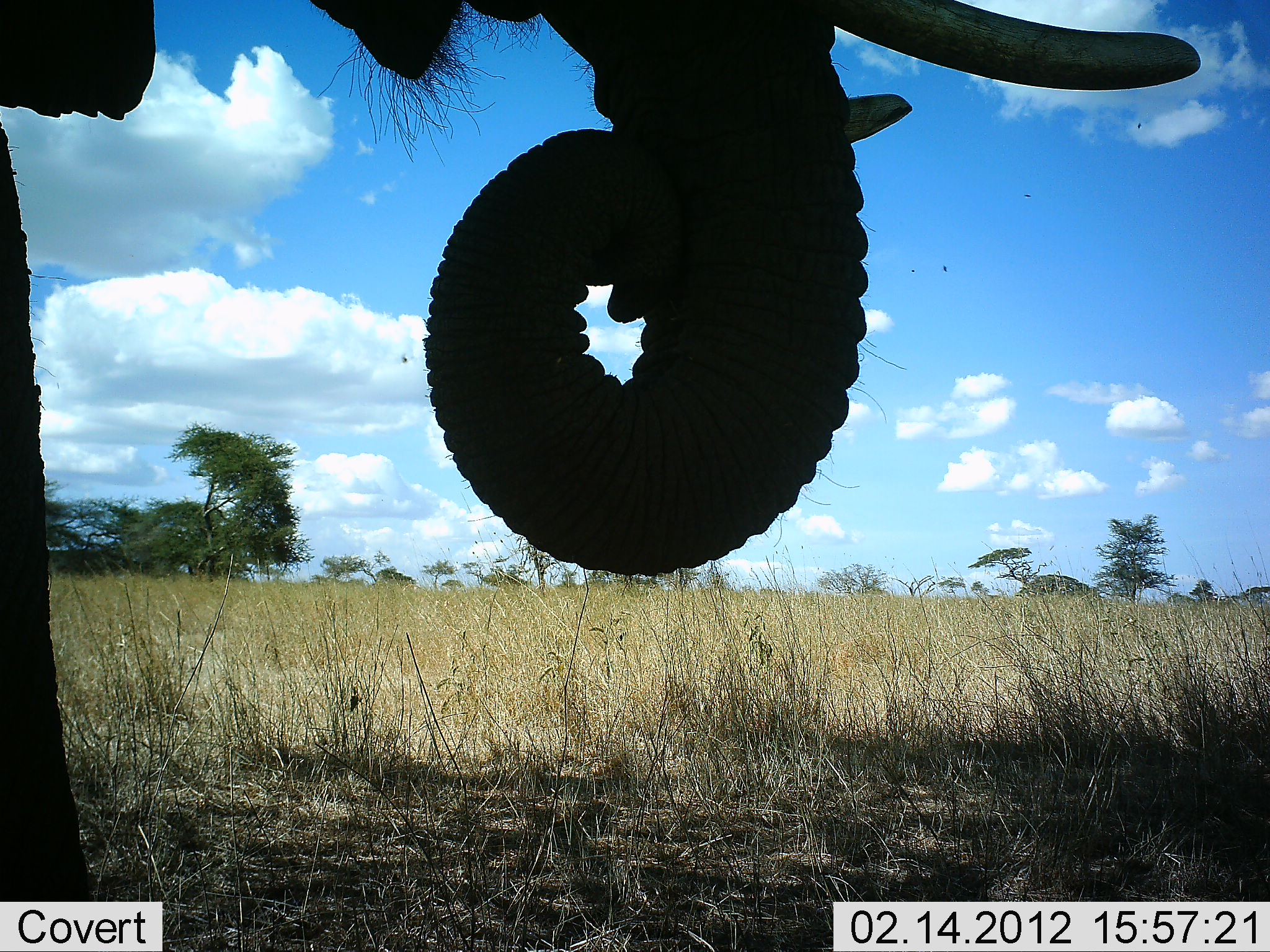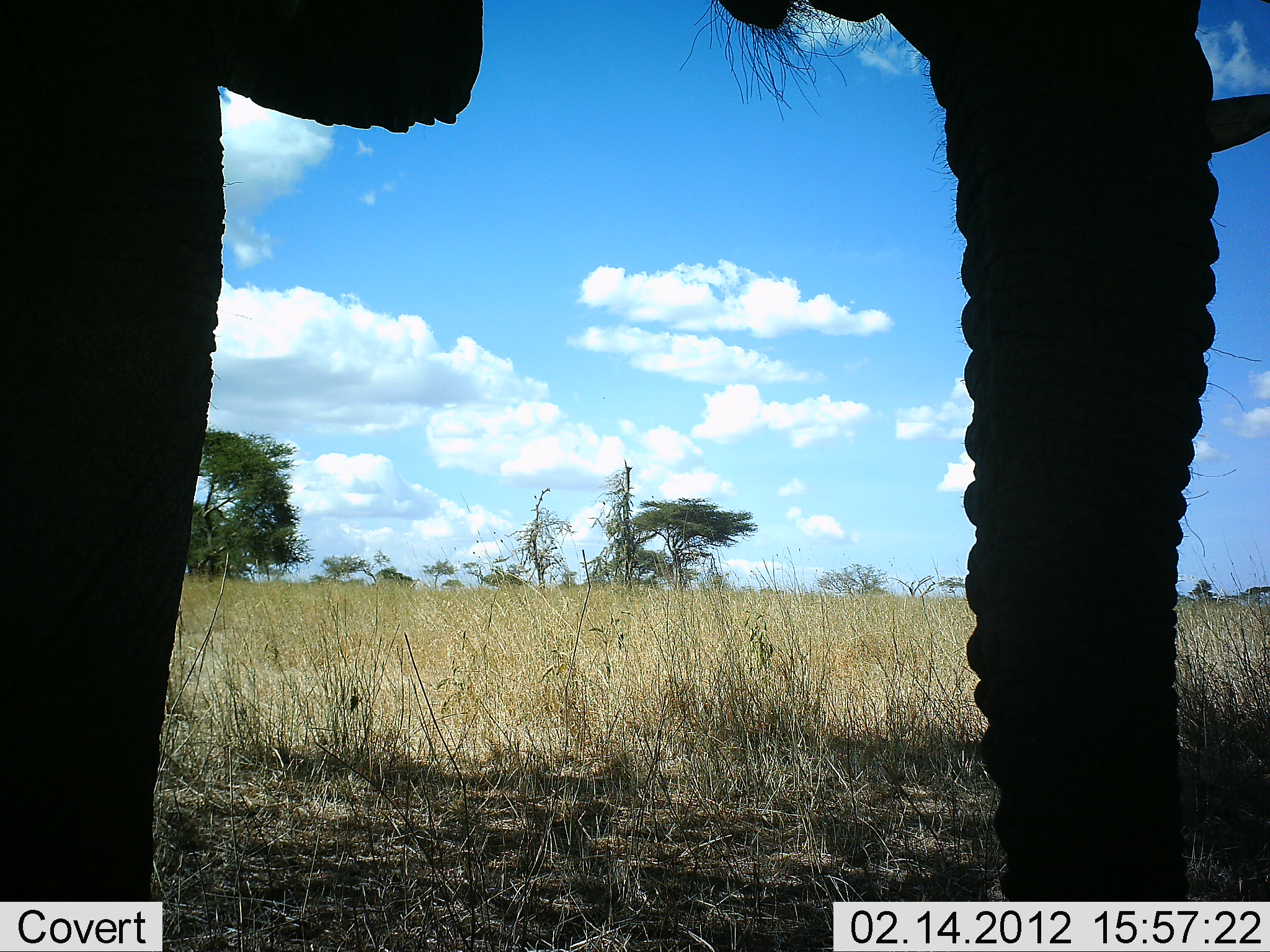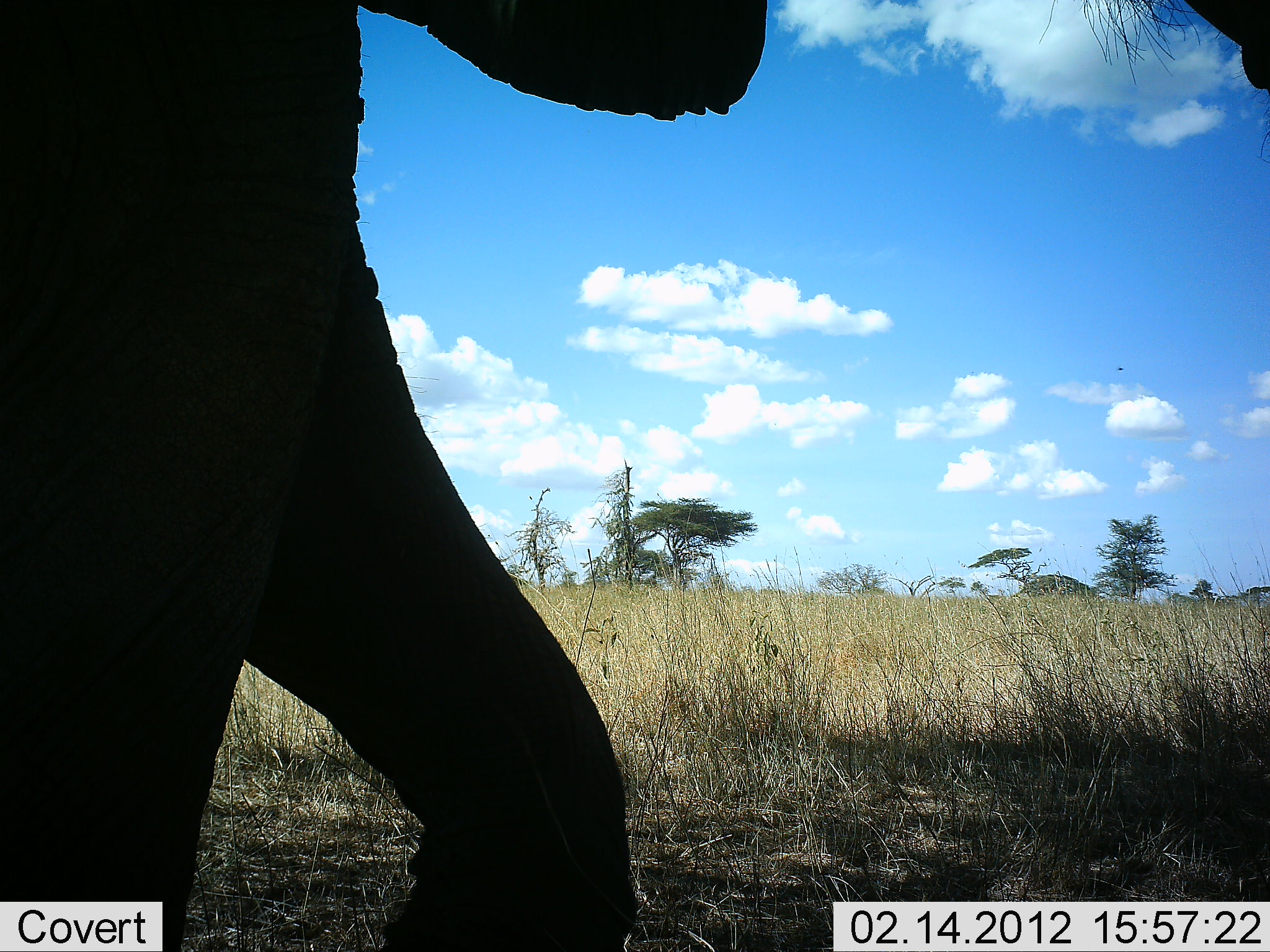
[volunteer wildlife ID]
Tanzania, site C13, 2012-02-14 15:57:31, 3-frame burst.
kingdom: Animalia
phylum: Chordata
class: Mammalia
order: Proboscidea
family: Elephantidae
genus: Loxodonta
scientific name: Loxodonta africana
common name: african bush elephant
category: elephant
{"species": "elephant (african bush elephant) (Loxodonta africana)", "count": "1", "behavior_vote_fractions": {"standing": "43%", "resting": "0%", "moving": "43%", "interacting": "0%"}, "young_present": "0%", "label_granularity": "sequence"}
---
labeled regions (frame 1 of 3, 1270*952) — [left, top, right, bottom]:
animal: [0, 1, 1192, 947]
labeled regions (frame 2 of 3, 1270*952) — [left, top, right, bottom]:
animal: [0, 3, 1269, 950]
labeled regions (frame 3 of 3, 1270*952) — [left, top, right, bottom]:
animal: [0, 0, 1269, 950]